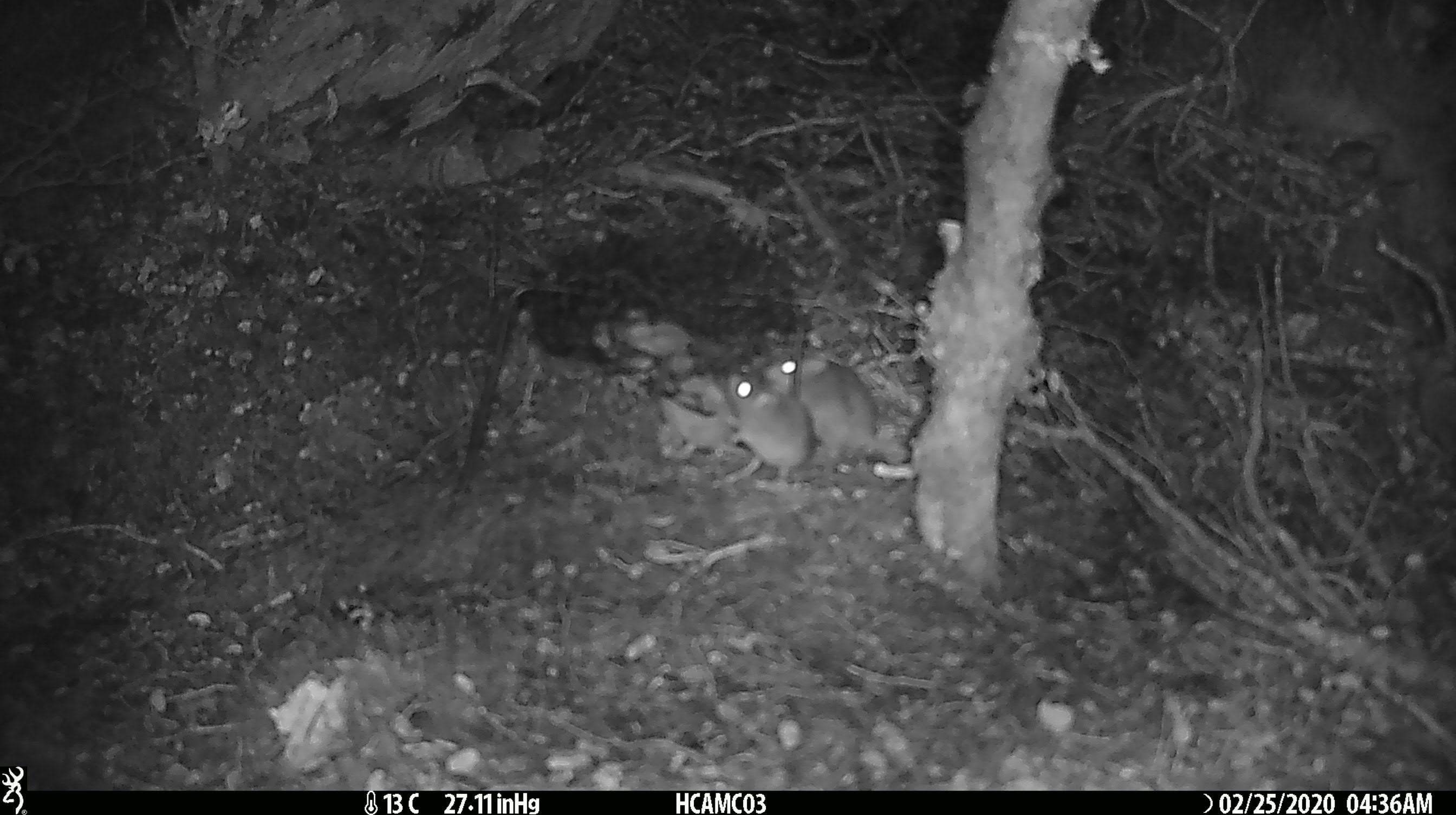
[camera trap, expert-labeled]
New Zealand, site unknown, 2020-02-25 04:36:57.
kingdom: Animalia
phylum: Chordata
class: Mammalia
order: Rodentia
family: Muridae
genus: Mus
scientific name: Mus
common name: mouse